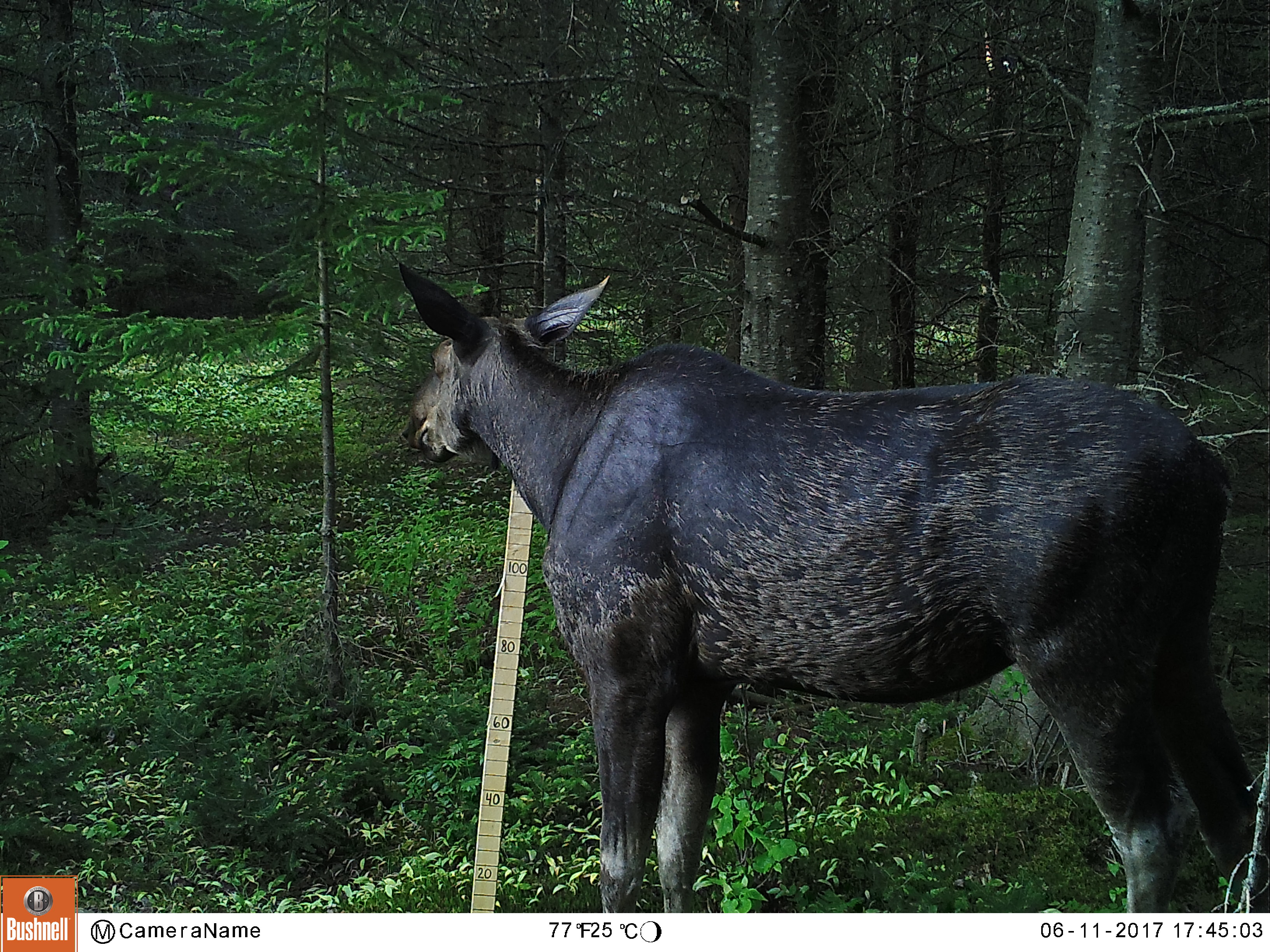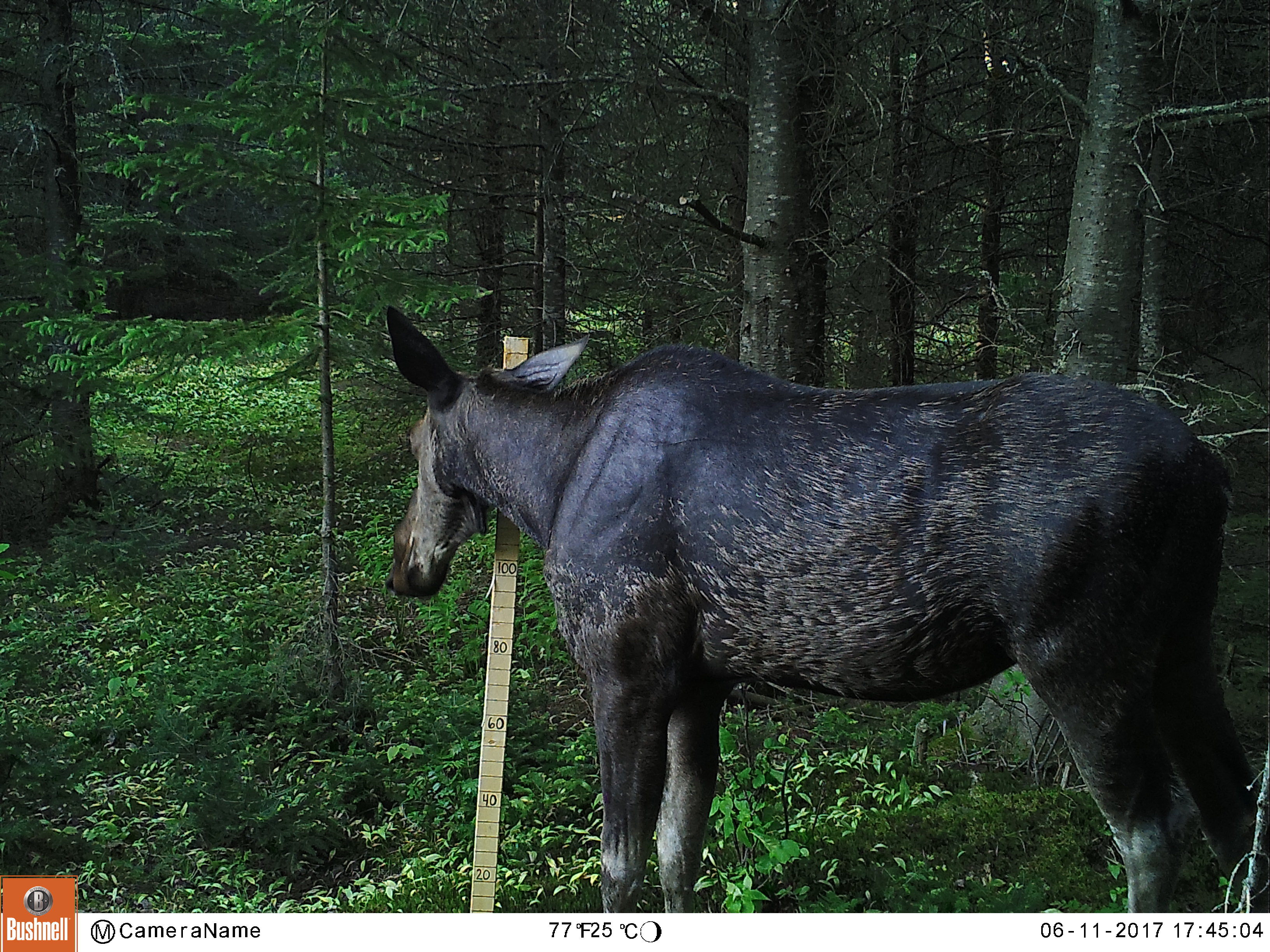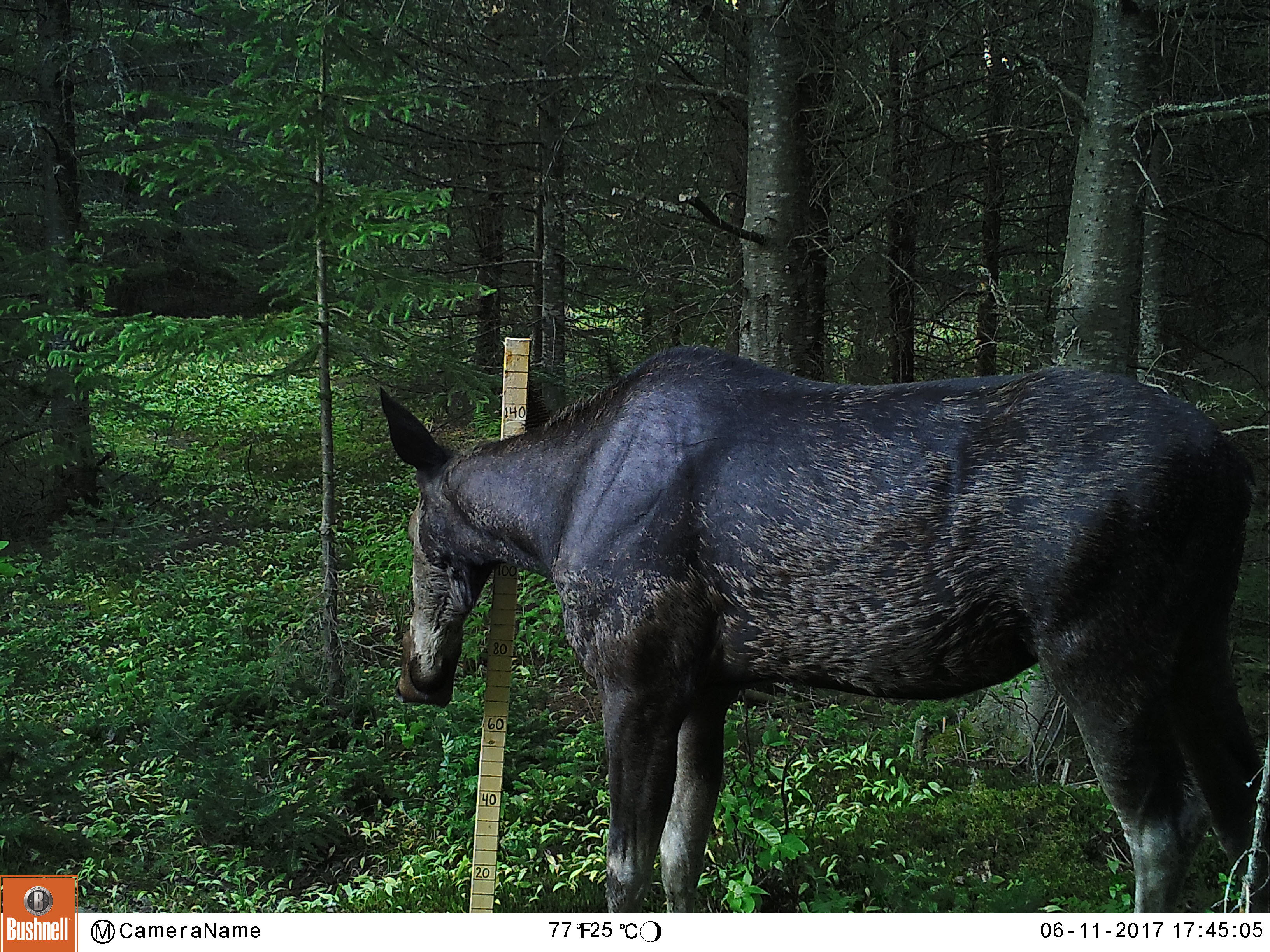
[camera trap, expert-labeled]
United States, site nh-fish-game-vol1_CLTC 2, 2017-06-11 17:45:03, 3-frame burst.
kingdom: Animalia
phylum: Chordata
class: Mammalia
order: Artiodactyla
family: Cervidae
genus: Alces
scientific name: Alces alces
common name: moose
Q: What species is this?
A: Moose (Alces alces).